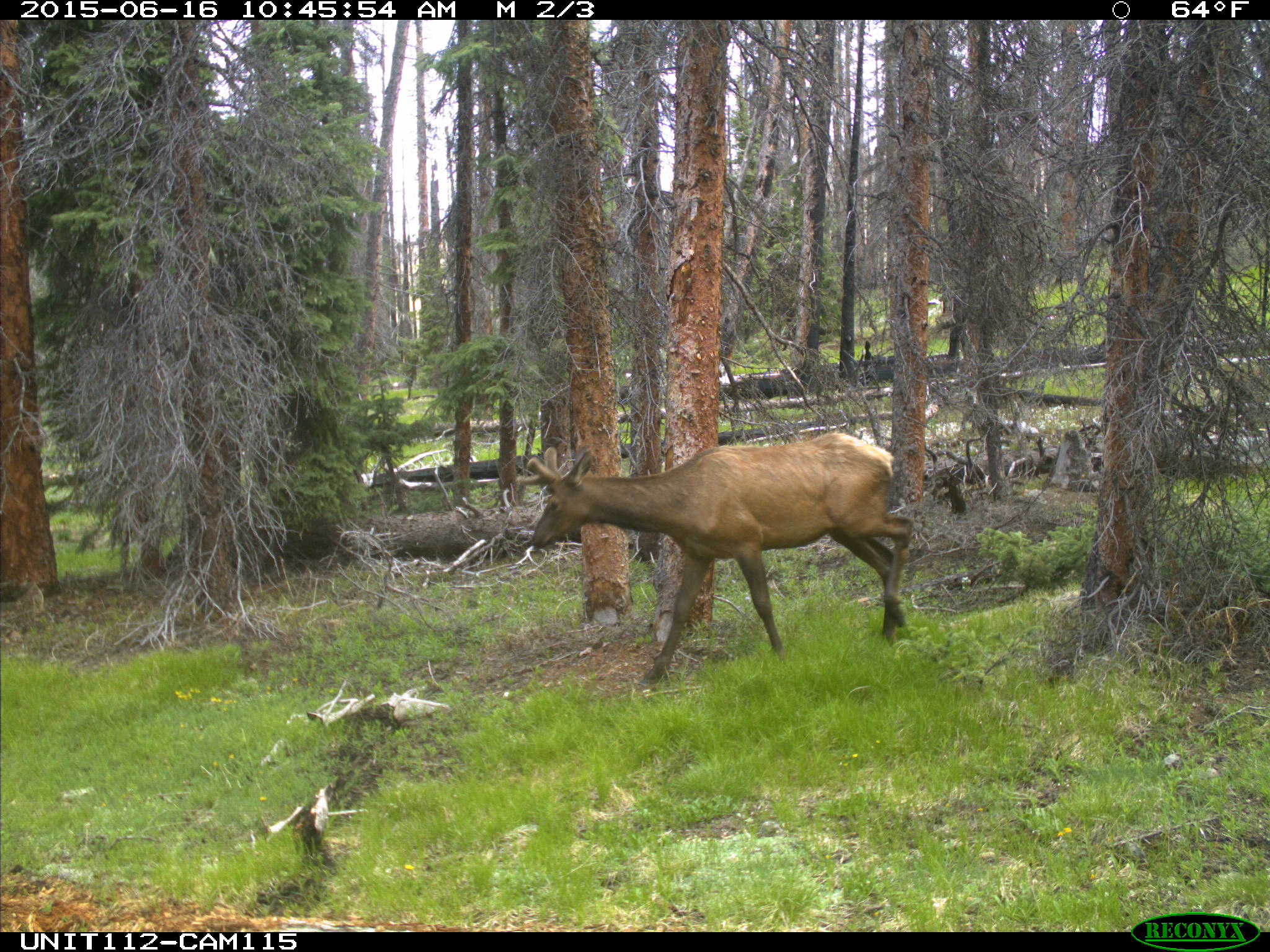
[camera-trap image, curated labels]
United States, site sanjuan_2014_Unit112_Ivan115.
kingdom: Animalia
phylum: Chordata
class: Mammalia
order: Artiodactyla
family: Cervidae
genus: Cervus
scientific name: Cervus elaphus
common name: red deer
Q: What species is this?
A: Cervus elaphus (red deer).